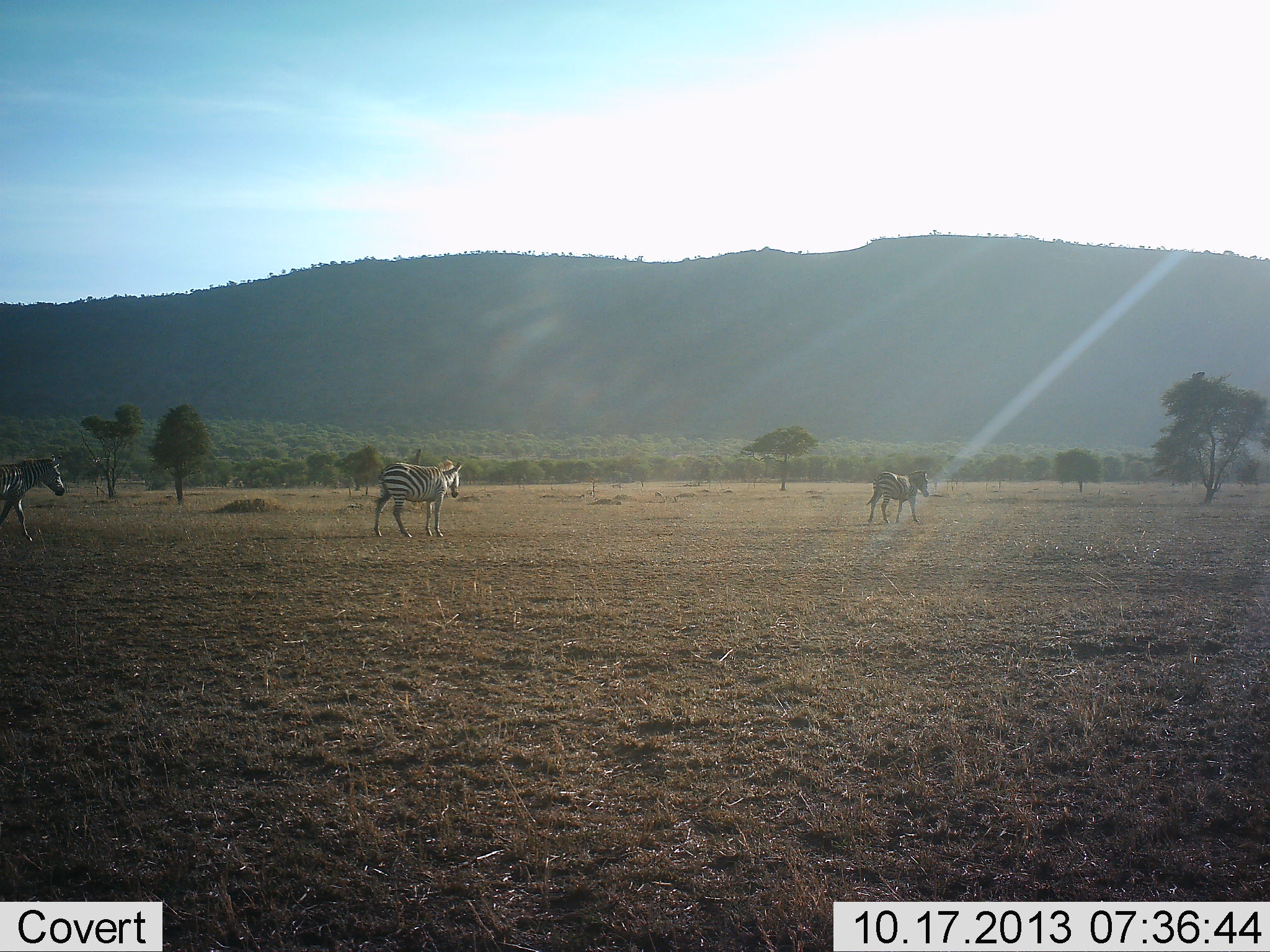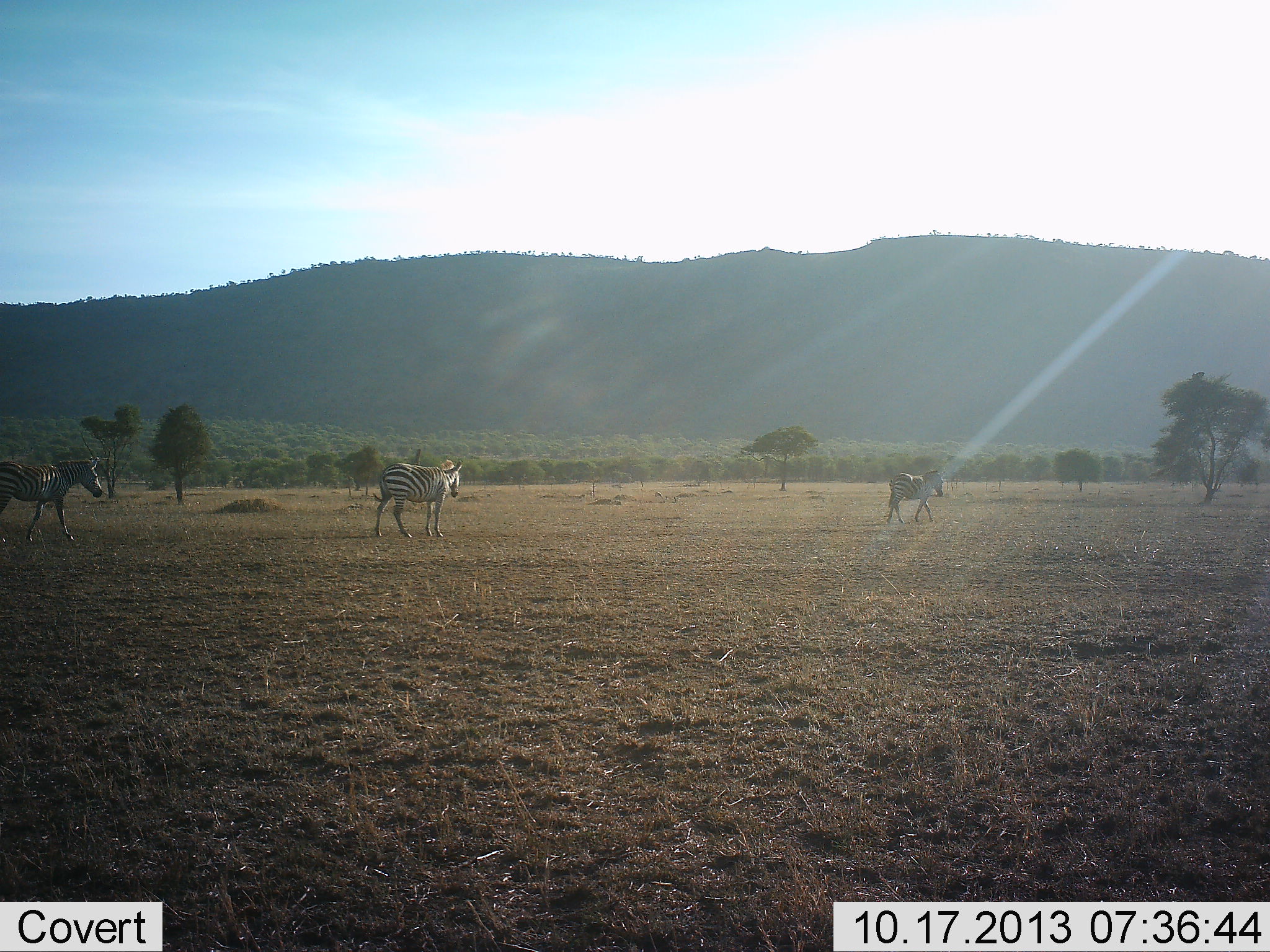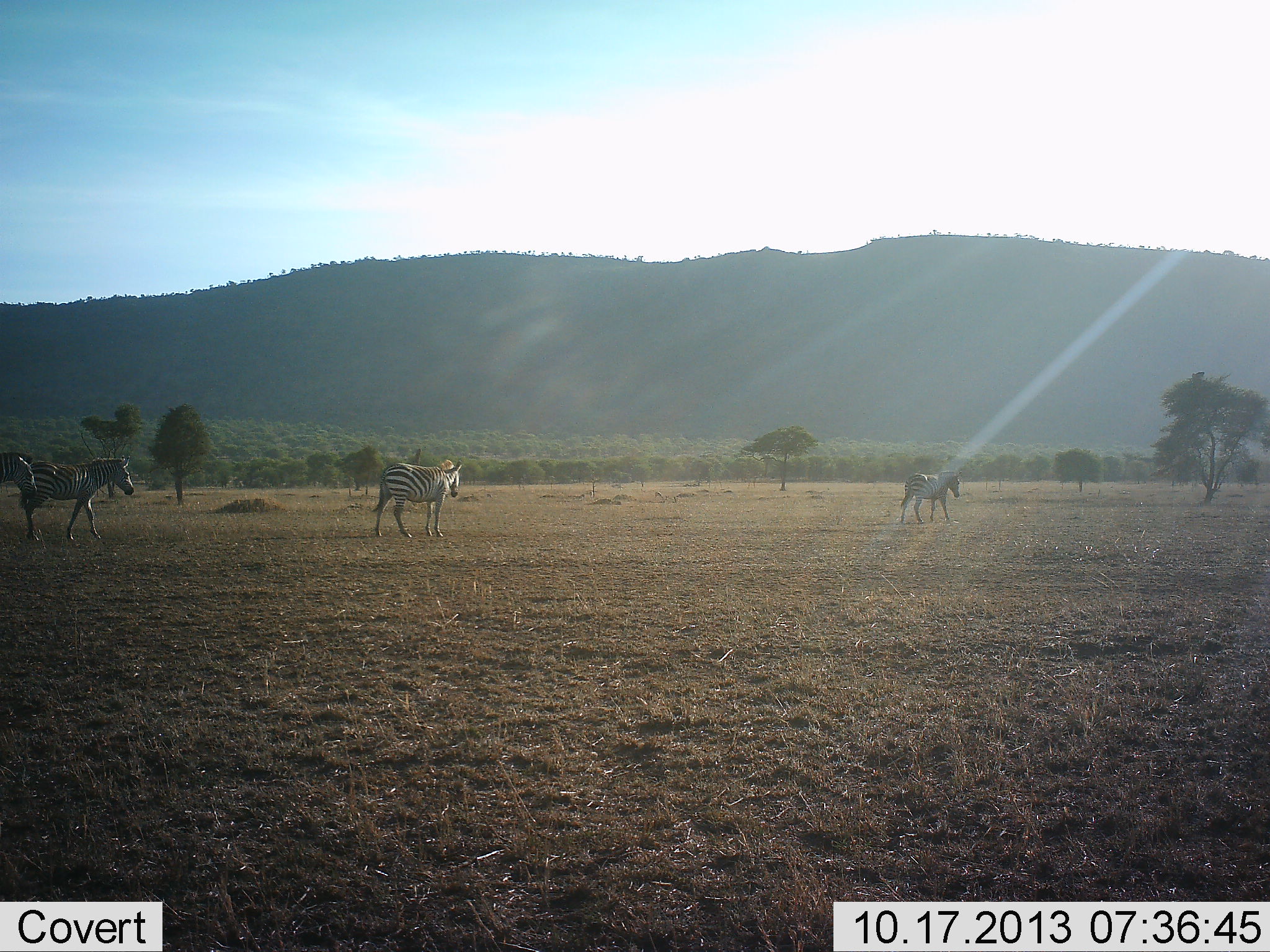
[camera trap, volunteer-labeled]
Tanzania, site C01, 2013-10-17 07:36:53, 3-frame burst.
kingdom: Animalia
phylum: Chordata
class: Mammalia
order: Perissodactyla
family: Equidae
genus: Equus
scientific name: Equus quagga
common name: plains zebra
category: zebra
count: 3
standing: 56%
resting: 3%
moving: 91%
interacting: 0%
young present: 0%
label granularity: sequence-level